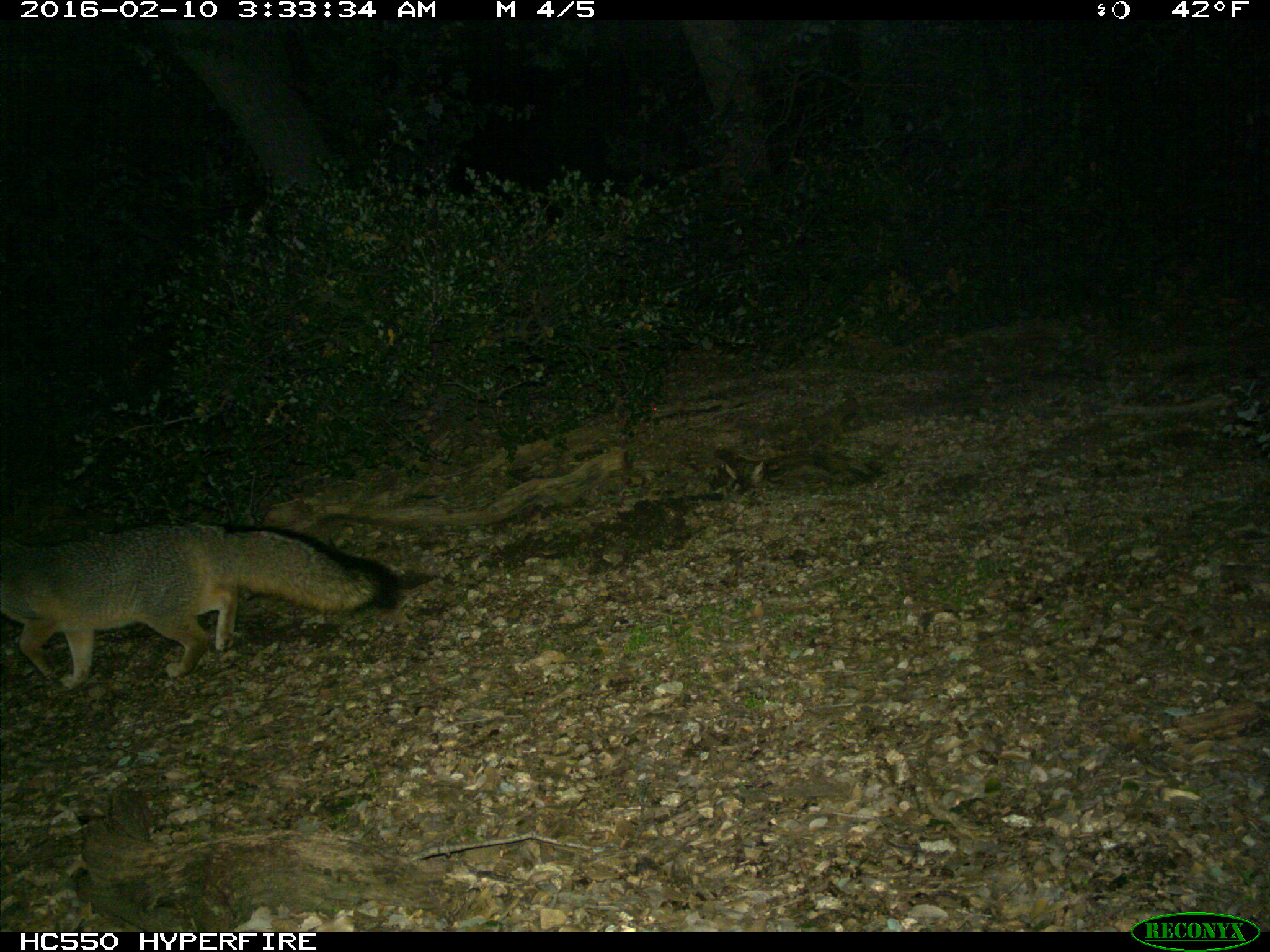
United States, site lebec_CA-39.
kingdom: Animalia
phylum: Chordata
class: Mammalia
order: Carnivora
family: Canidae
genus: Urocyon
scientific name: Urocyon cinereoargenteus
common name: gray fox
Urocyon cinereoargenteus (gray fox).